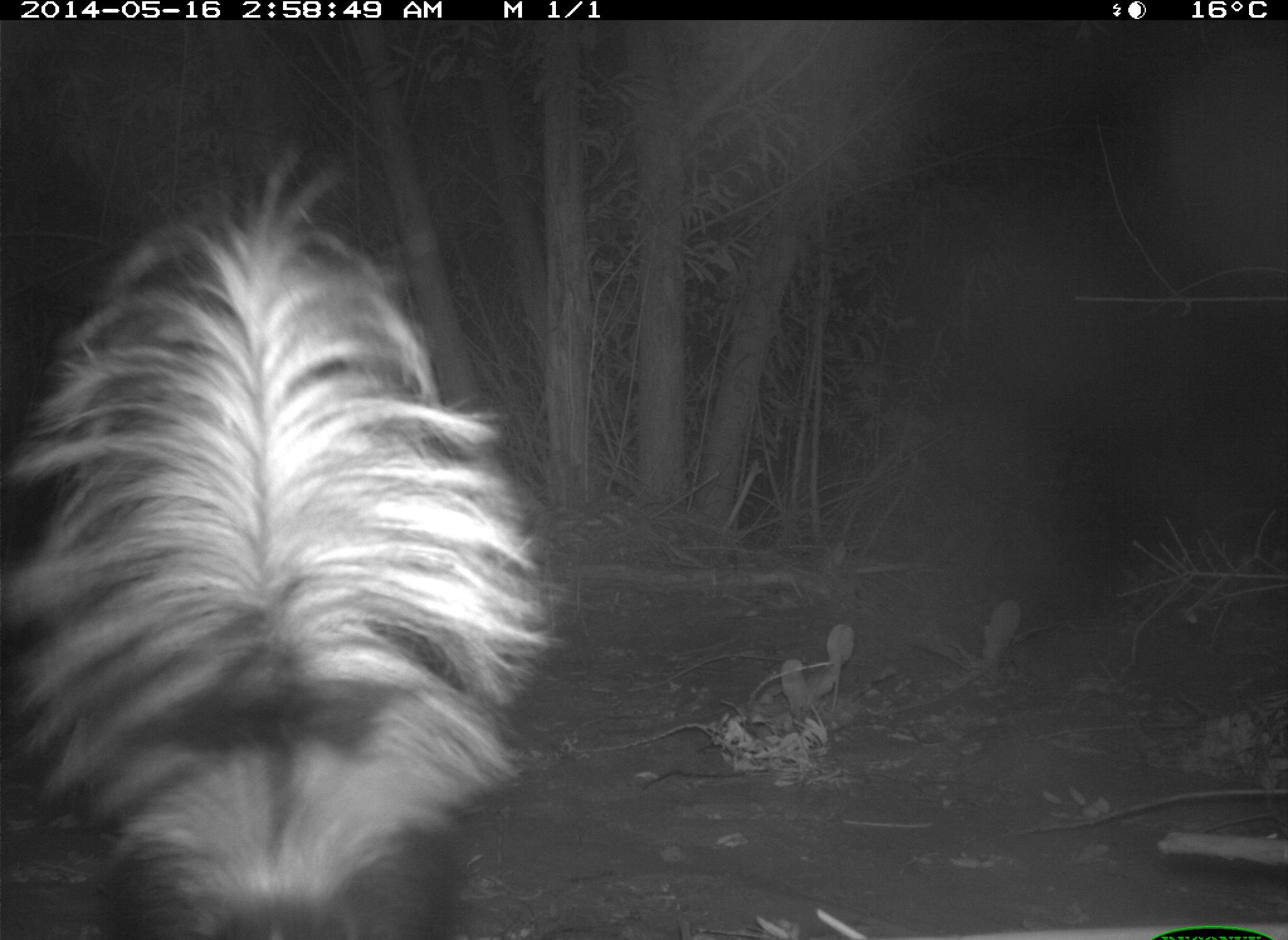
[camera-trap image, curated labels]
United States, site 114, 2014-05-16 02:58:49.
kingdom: Animalia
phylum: Chordata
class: Mammalia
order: Carnivora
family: Mephitidae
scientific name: Mephitidae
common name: skunk